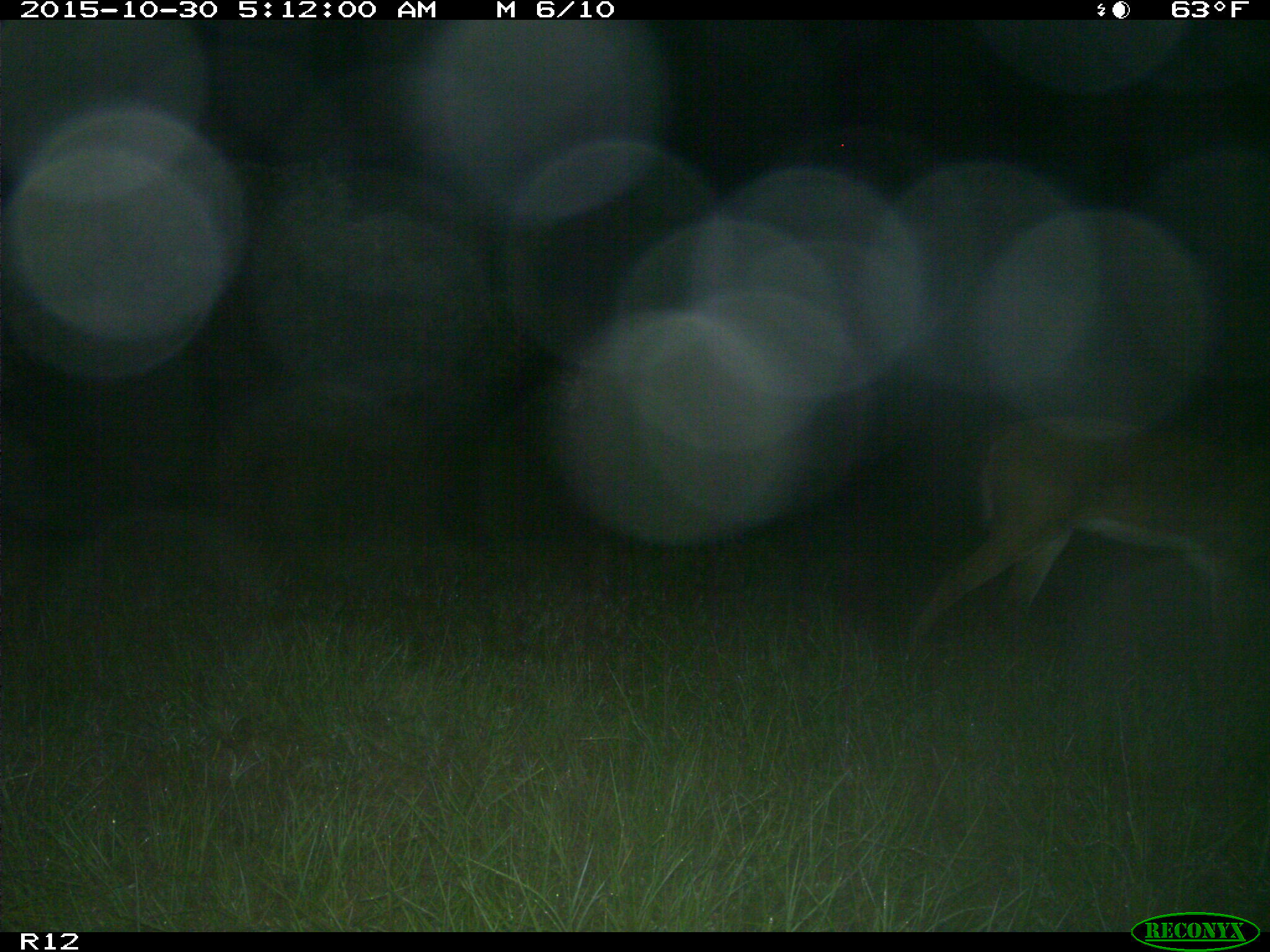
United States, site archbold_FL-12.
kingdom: Animalia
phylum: Chordata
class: Mammalia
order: Artiodactyla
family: Cervidae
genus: Odocoileus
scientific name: Odocoileus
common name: deer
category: unidentified deer